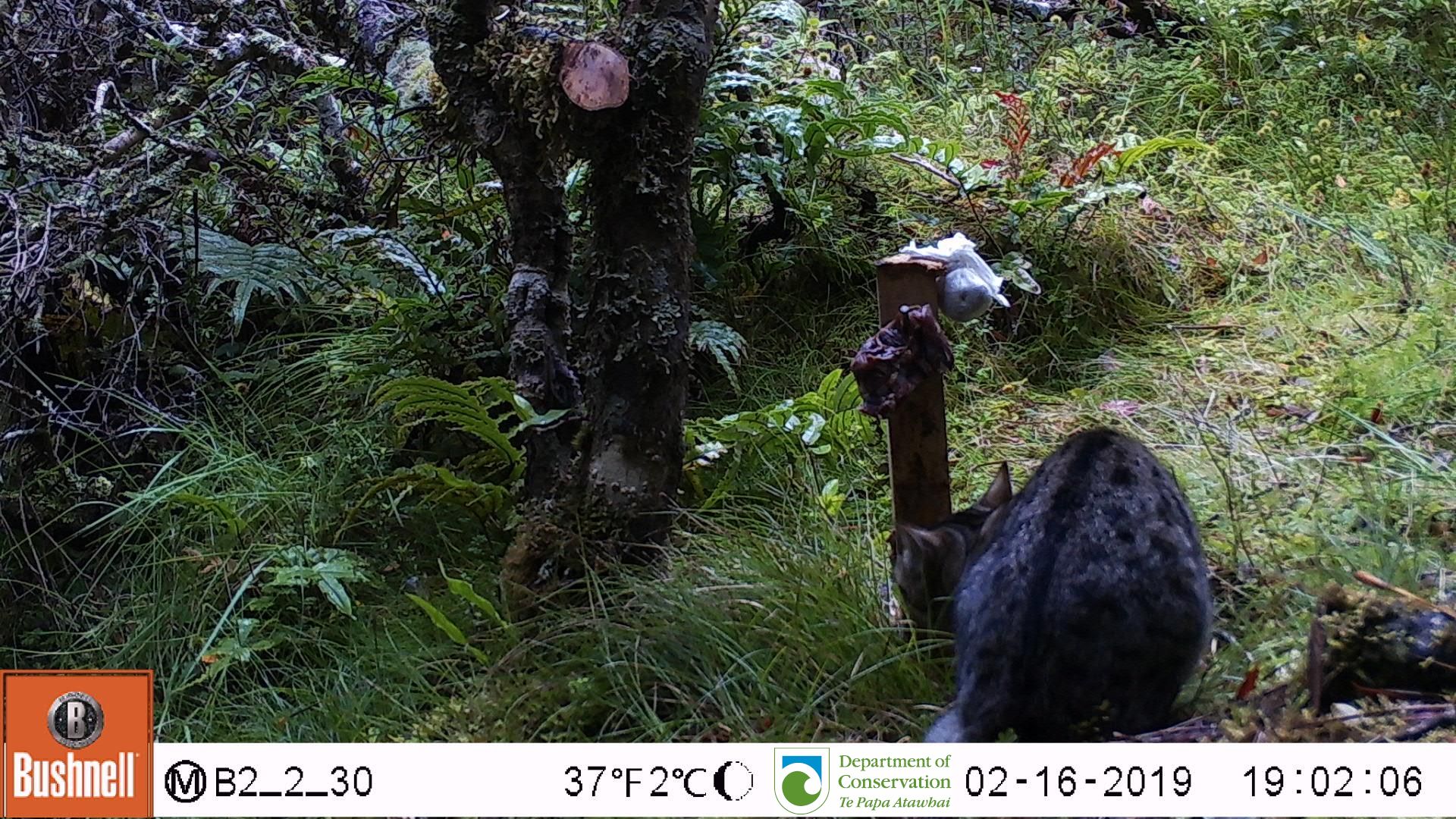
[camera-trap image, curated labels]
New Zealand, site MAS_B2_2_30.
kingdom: Animalia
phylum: Chordata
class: Mammalia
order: Carnivora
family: Felidae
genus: Felis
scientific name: Felis catus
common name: domestic cat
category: cat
Cat (domestic cat) (Felis catus).